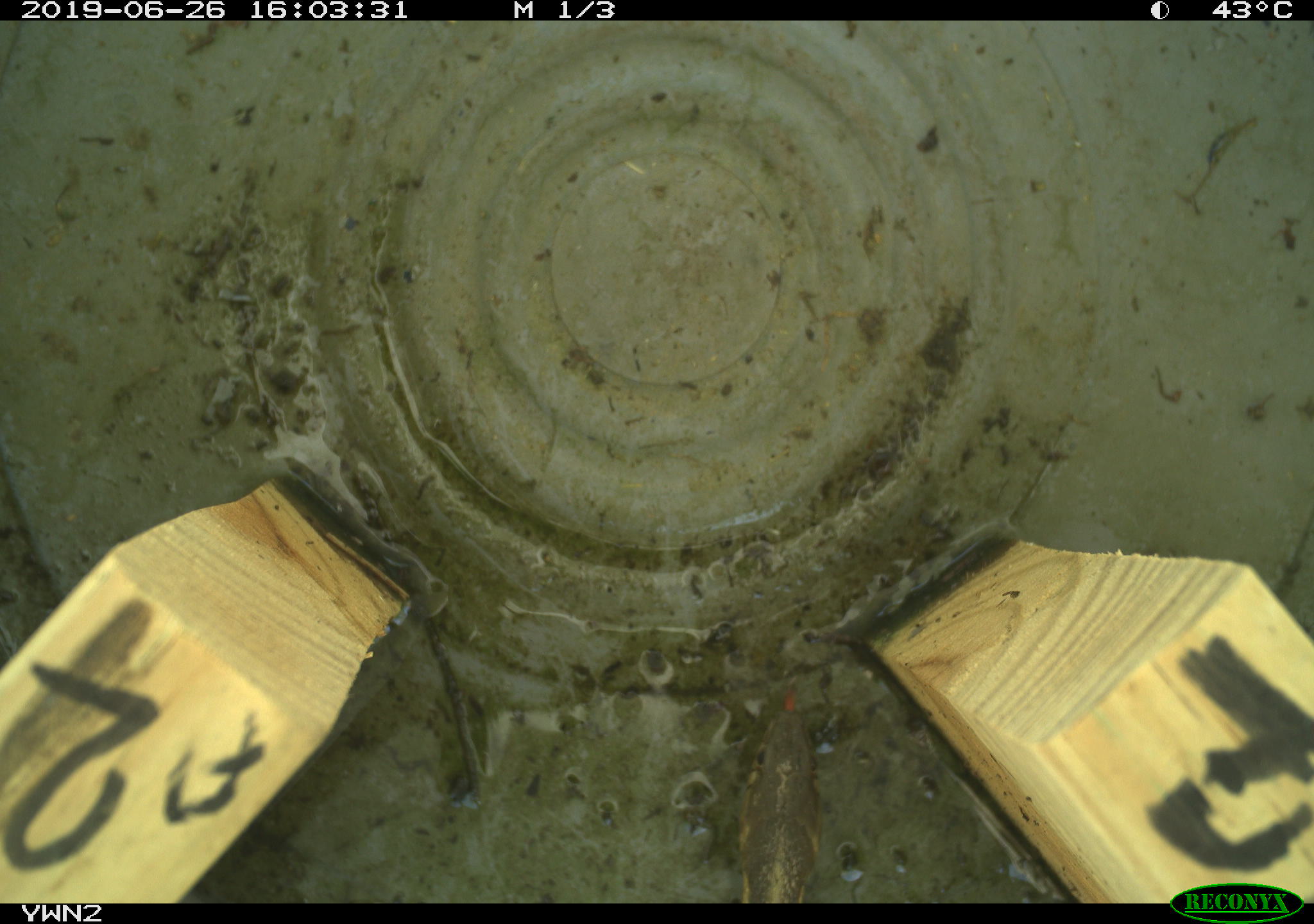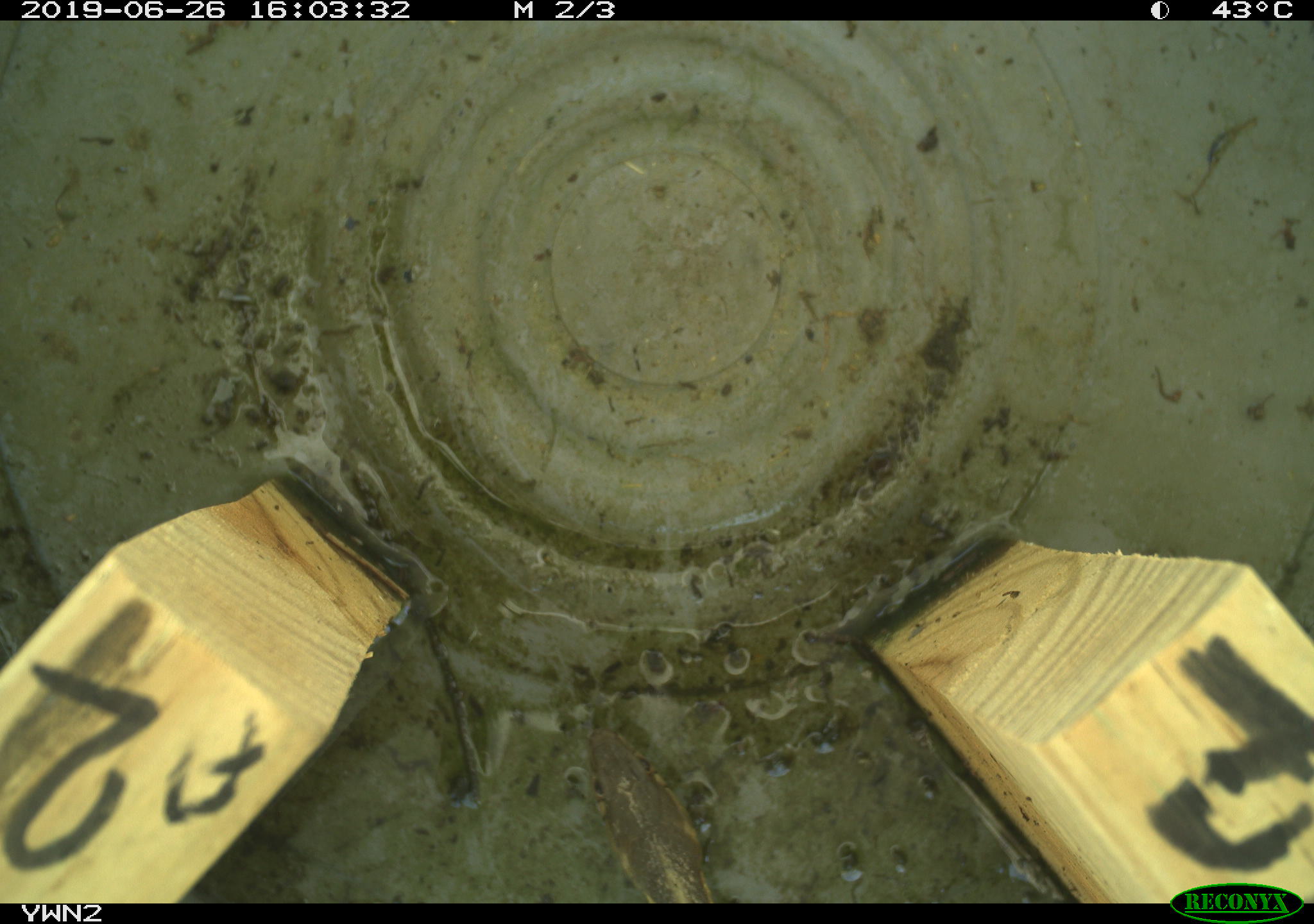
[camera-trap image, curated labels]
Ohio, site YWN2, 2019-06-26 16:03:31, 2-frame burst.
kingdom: Animalia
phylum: Chordata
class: Reptilia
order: Squamata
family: Colubridae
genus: Thamnophis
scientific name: Thamnophis sirtalis sirtalis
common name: eastern gartersnake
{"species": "eastern gartersnake (Thamnophis sirtalis sirtalis)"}